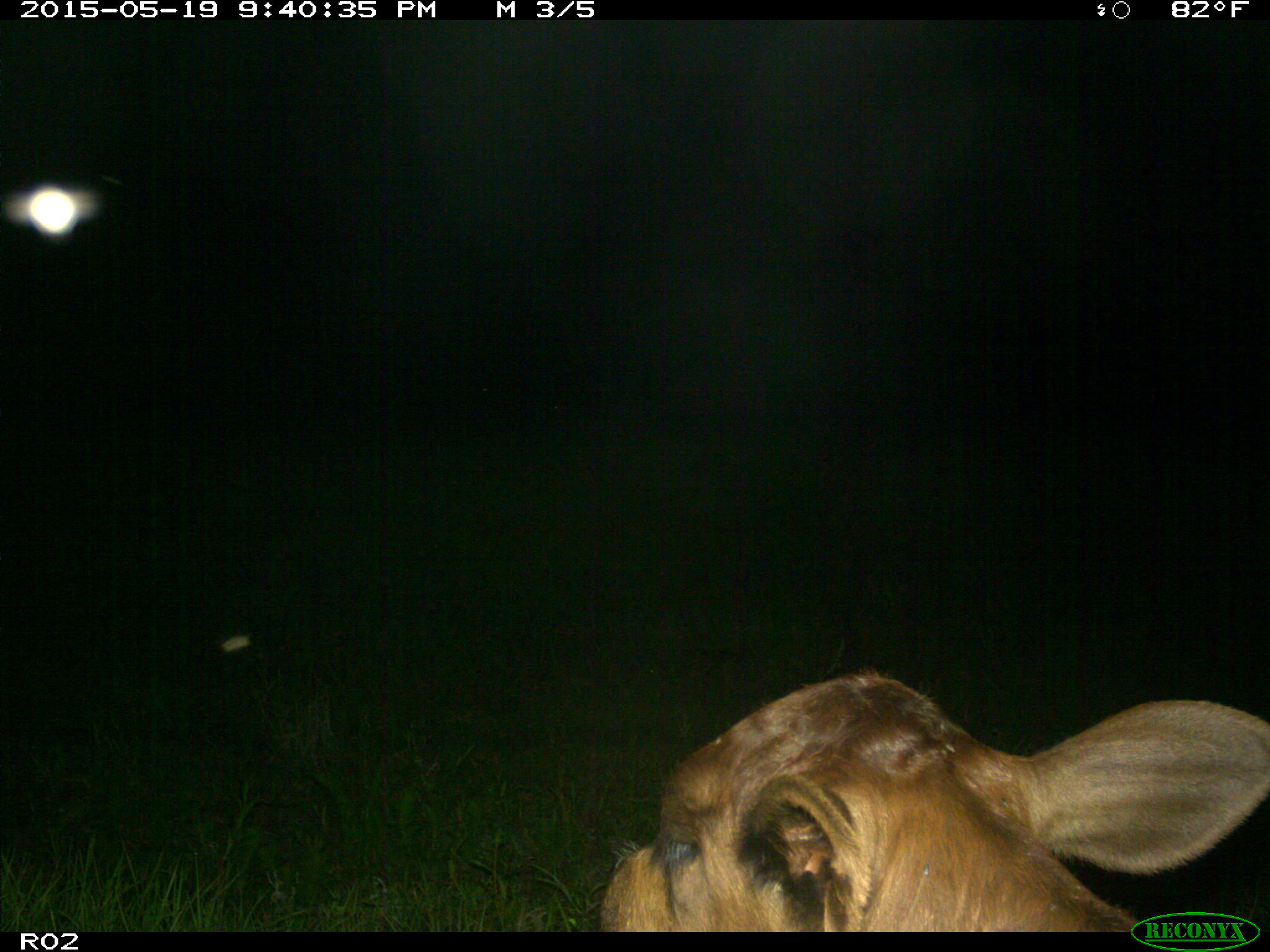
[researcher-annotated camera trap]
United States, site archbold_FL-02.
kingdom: Animalia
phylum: Chordata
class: Mammalia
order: Artiodactyla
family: Bovidae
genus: Bos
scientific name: Bos taurus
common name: domestic cow